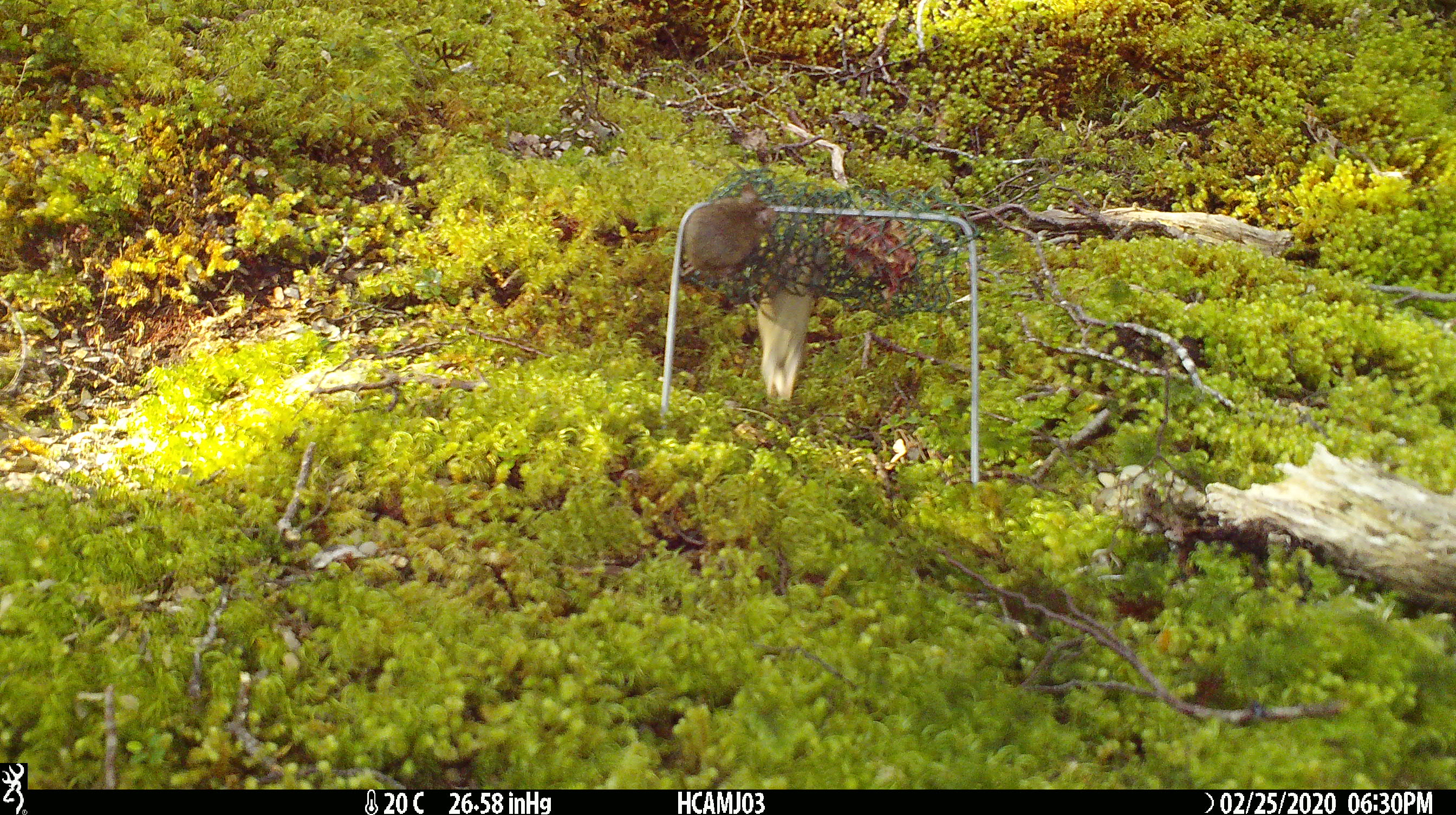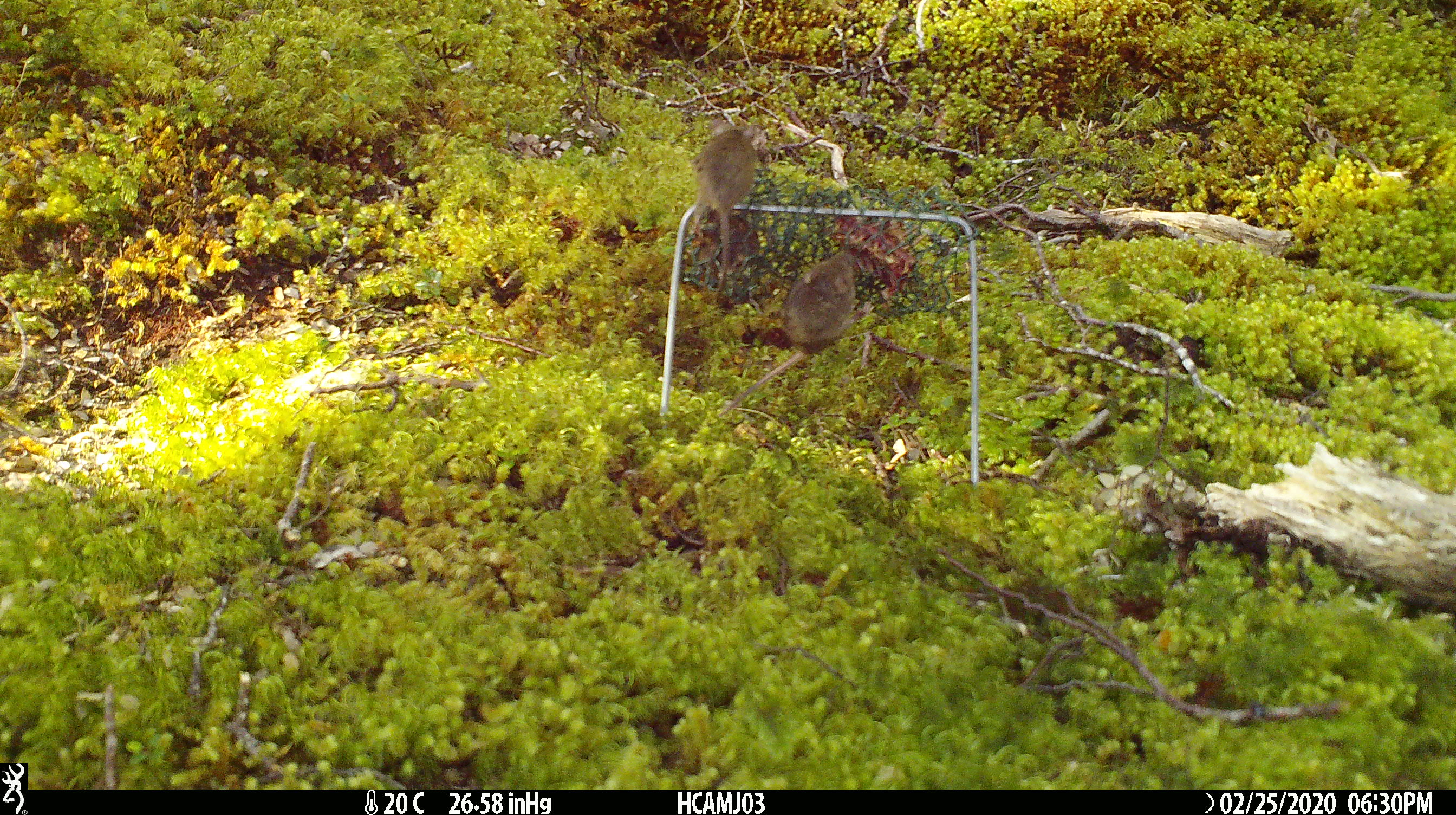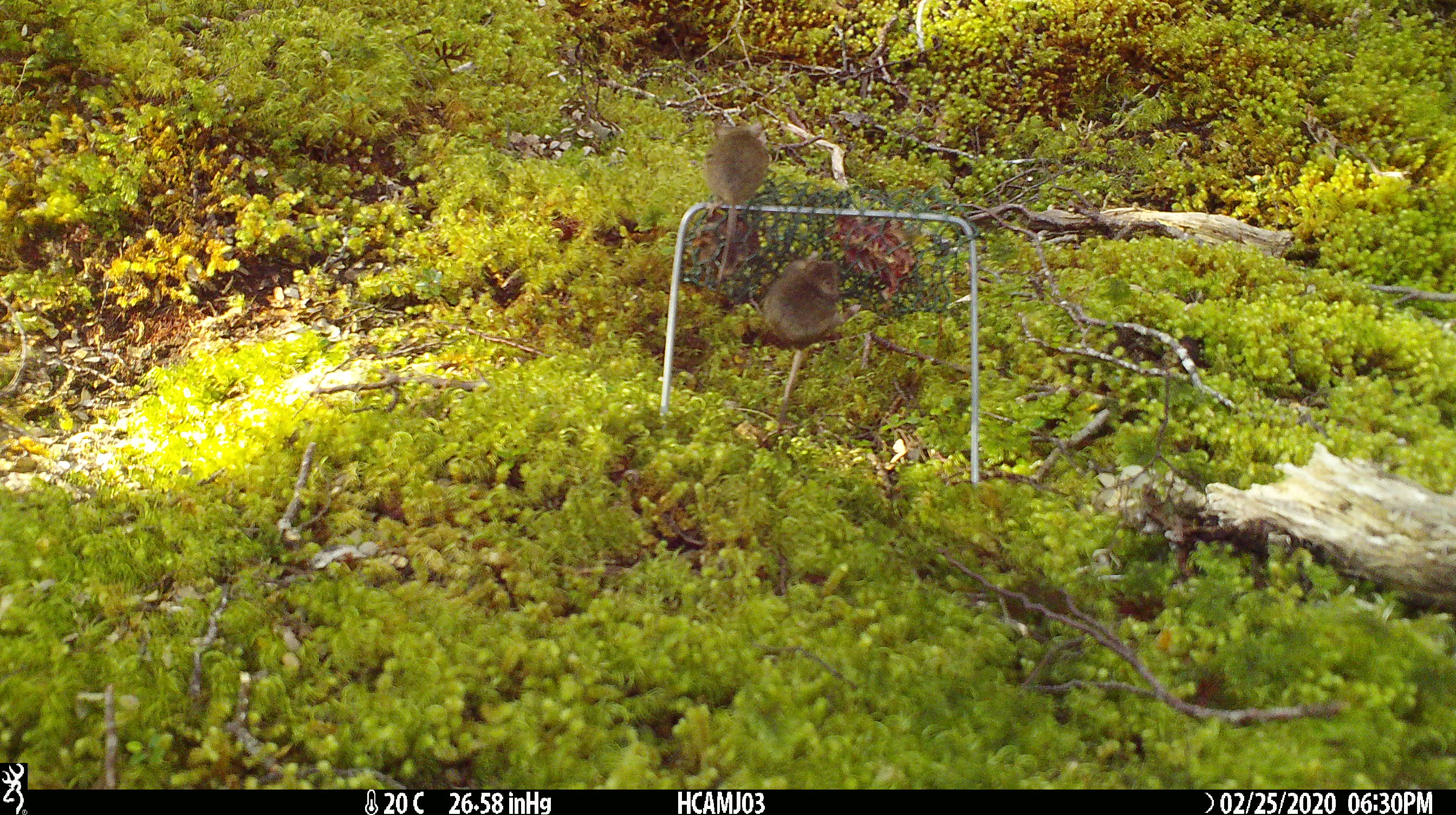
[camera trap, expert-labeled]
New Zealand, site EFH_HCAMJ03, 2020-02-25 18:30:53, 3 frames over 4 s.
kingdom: Animalia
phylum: Chordata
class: Mammalia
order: Rodentia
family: Muridae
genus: Mus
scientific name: Mus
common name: mouse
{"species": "mouse (Mus)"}